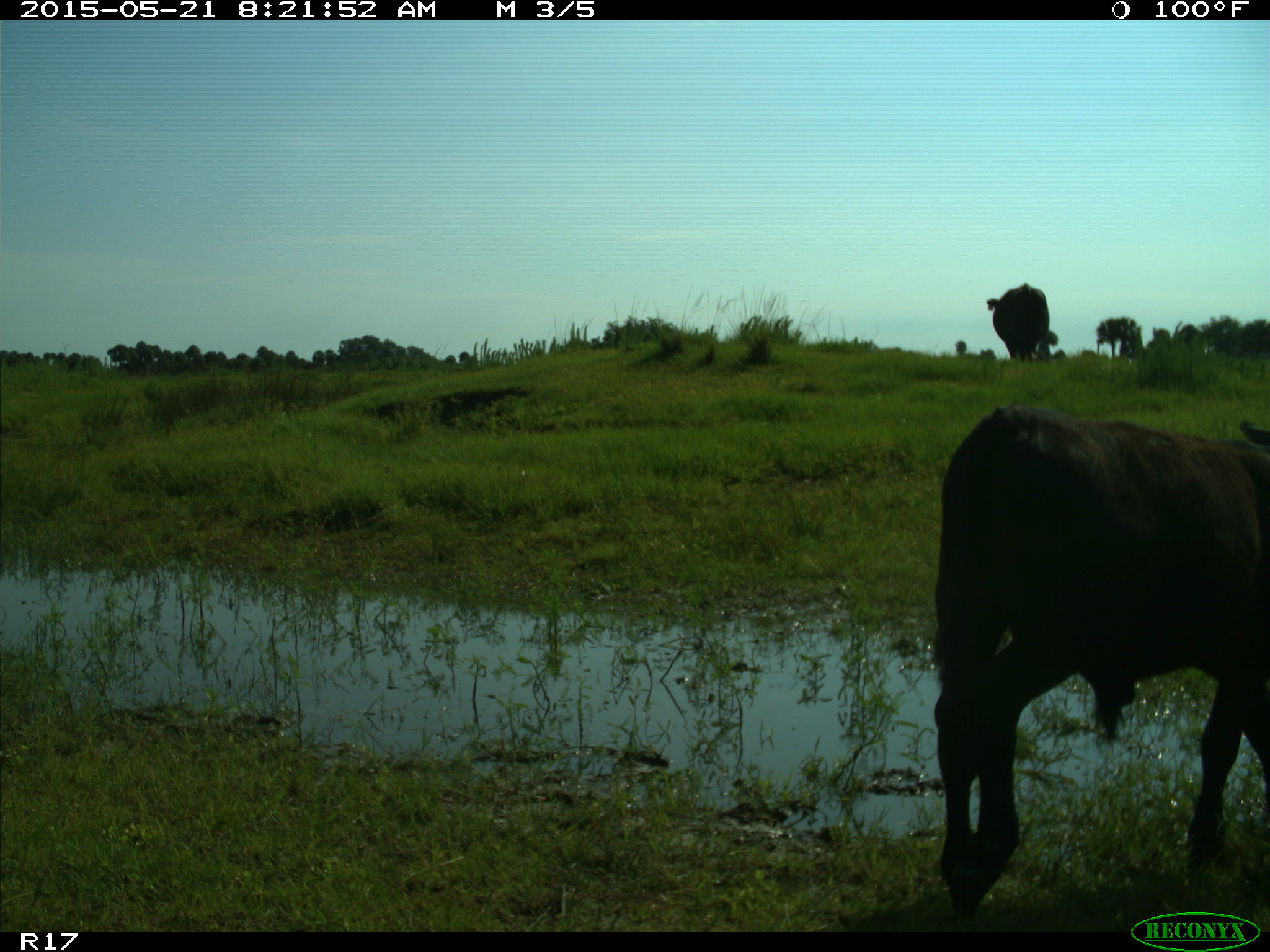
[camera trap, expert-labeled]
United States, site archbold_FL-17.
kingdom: Animalia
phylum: Chordata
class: Mammalia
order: Artiodactyla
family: Bovidae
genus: Bos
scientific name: Bos taurus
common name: domestic cow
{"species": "Bos taurus (domestic cow)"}